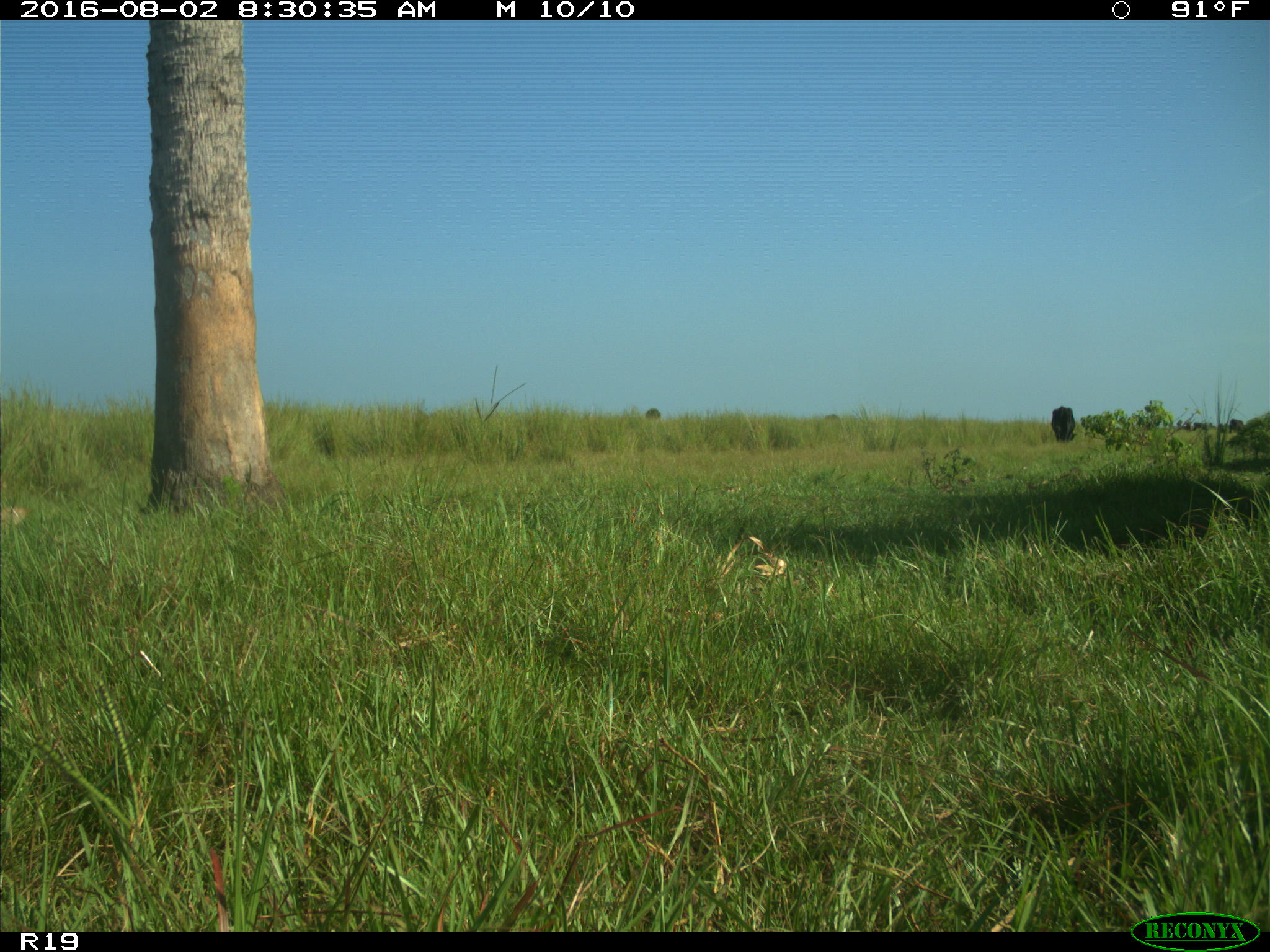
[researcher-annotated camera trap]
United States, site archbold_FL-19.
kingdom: Animalia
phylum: Chordata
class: Mammalia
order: Artiodactyla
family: Bovidae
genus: Bos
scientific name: Bos taurus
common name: domestic cow